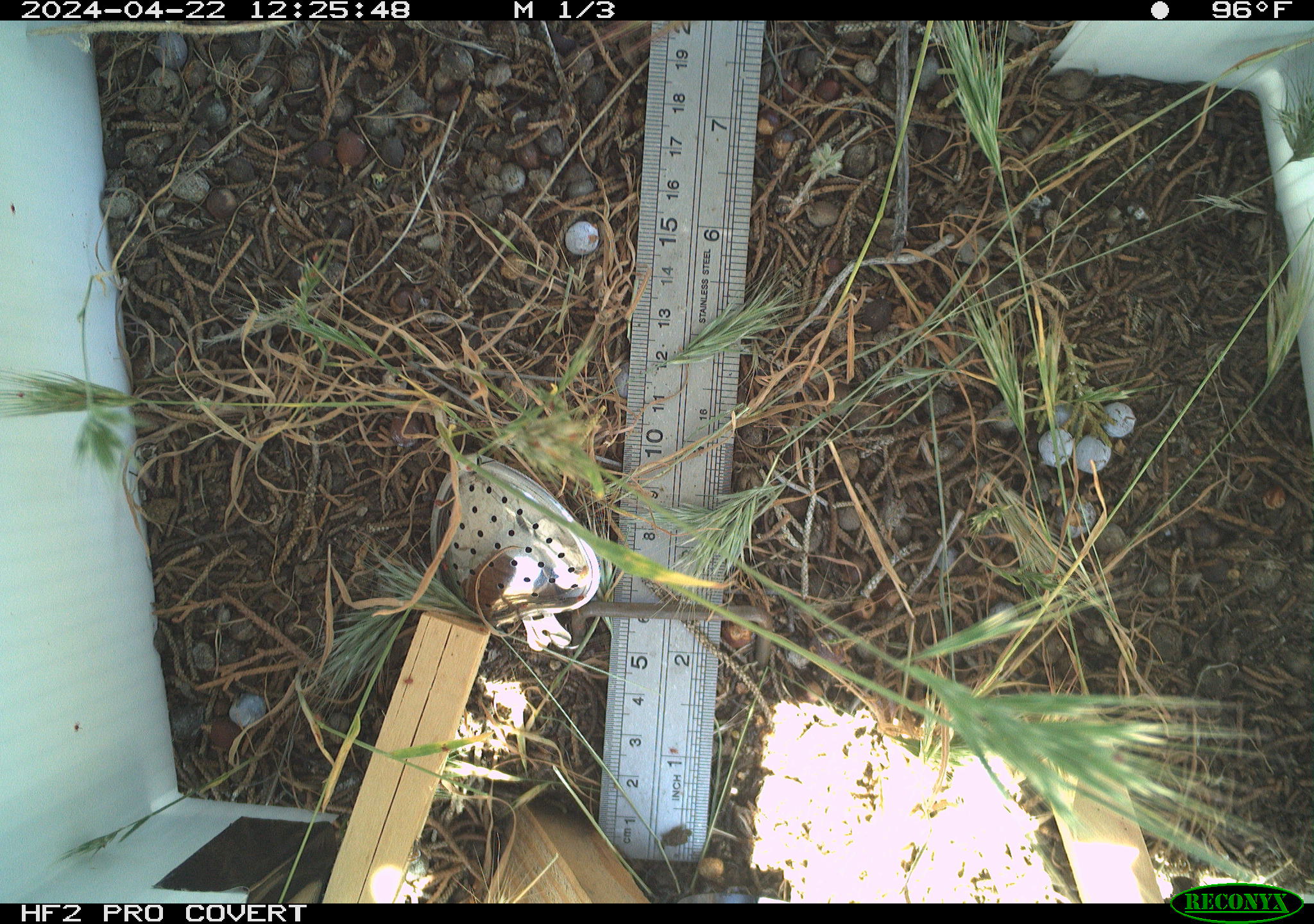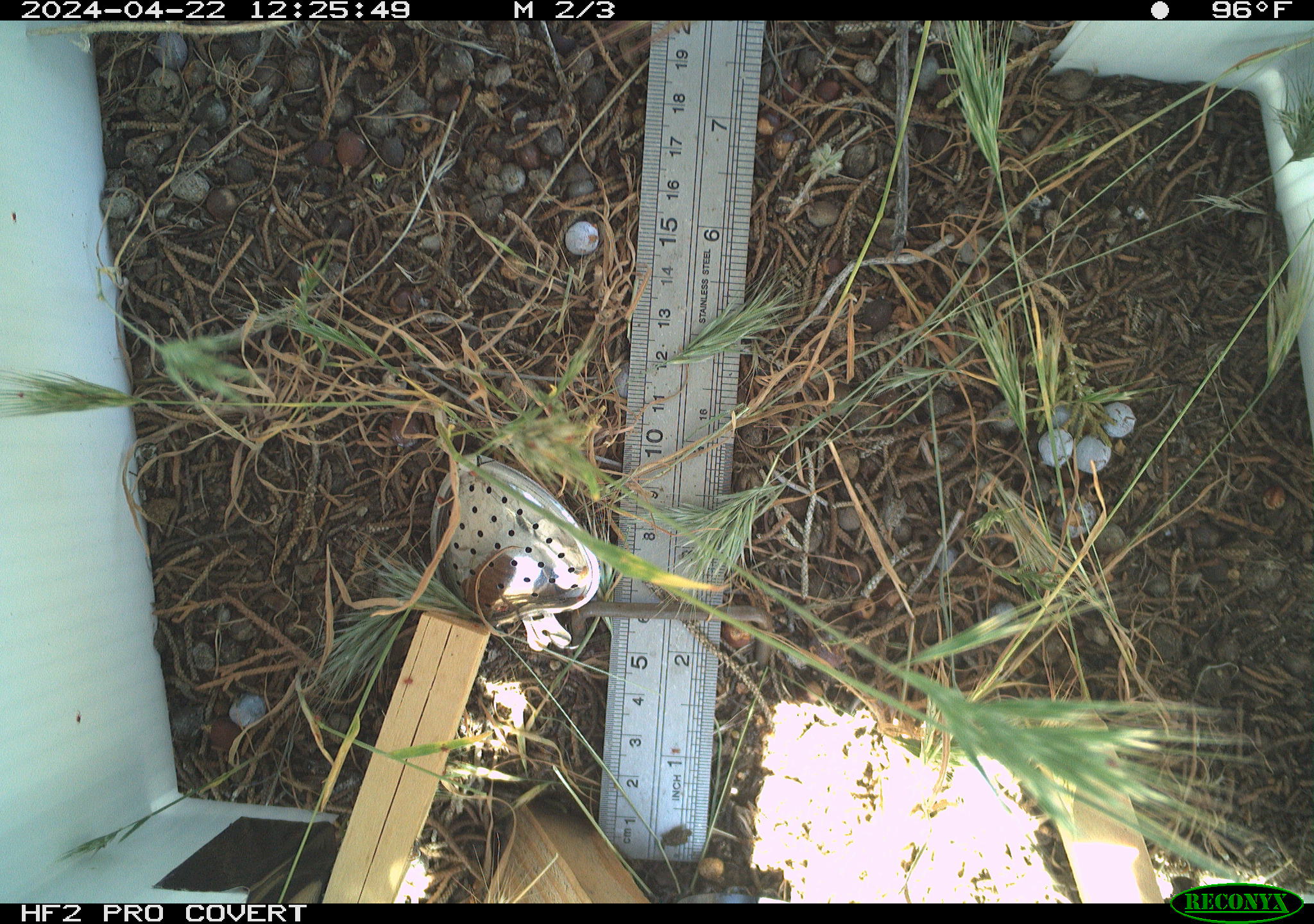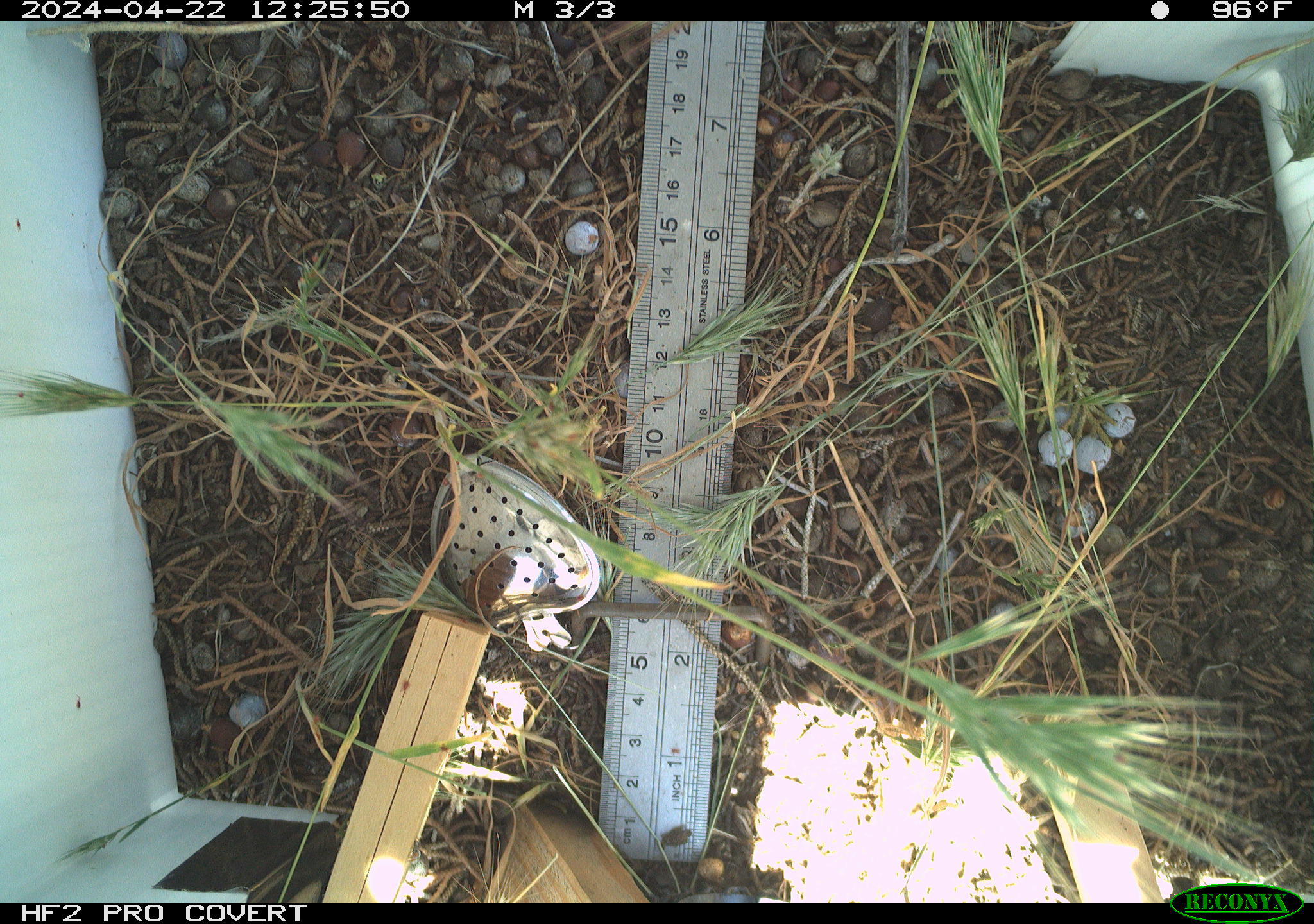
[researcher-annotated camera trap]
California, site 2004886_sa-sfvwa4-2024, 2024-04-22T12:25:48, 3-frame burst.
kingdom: Animalia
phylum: Arthropoda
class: Insecta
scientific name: Insecta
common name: insect